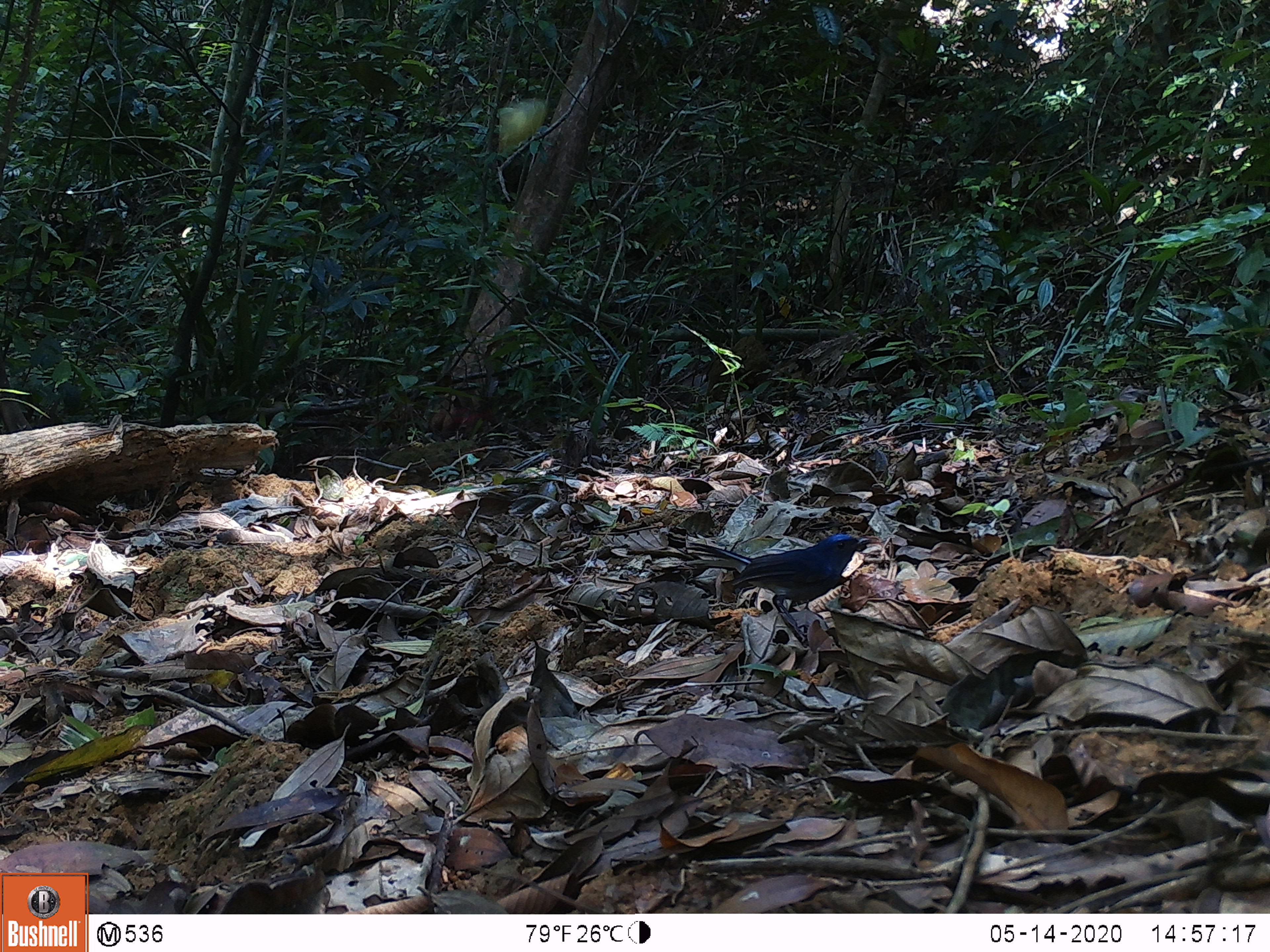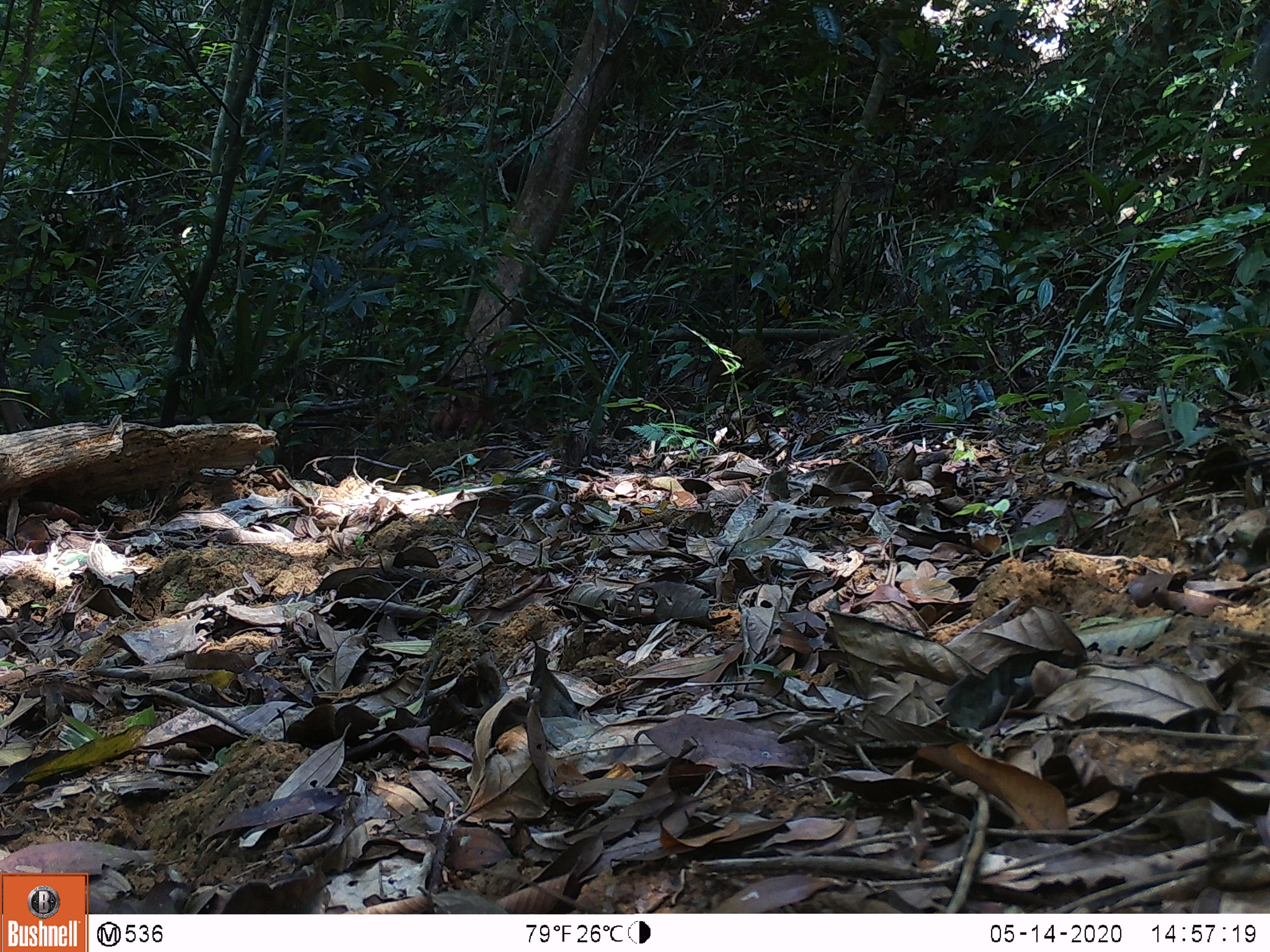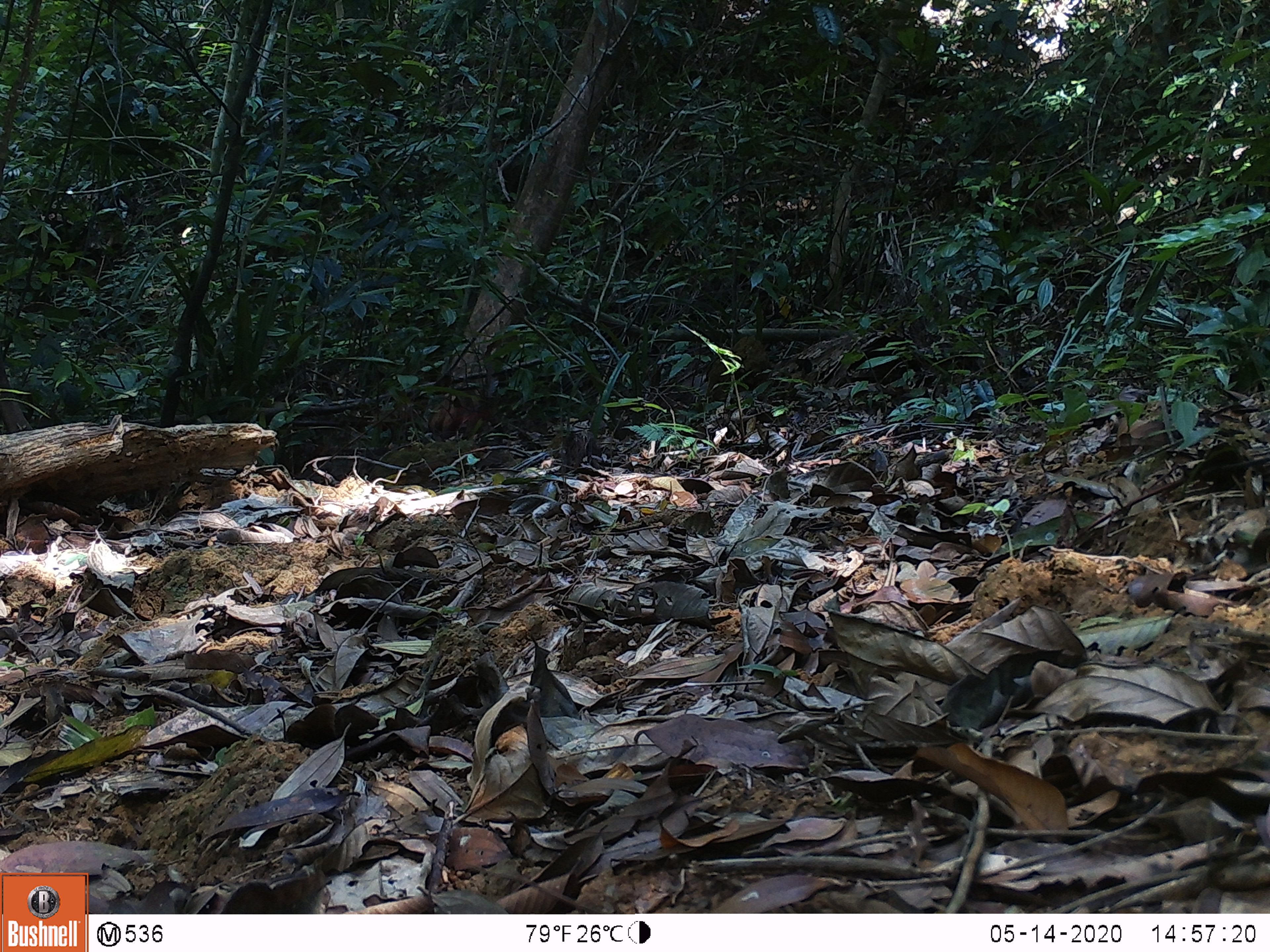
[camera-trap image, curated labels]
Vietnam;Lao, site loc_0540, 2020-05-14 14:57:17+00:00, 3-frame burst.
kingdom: Animalia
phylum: Chordata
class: Aves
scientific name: Aves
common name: bird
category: unidentified bird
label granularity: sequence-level